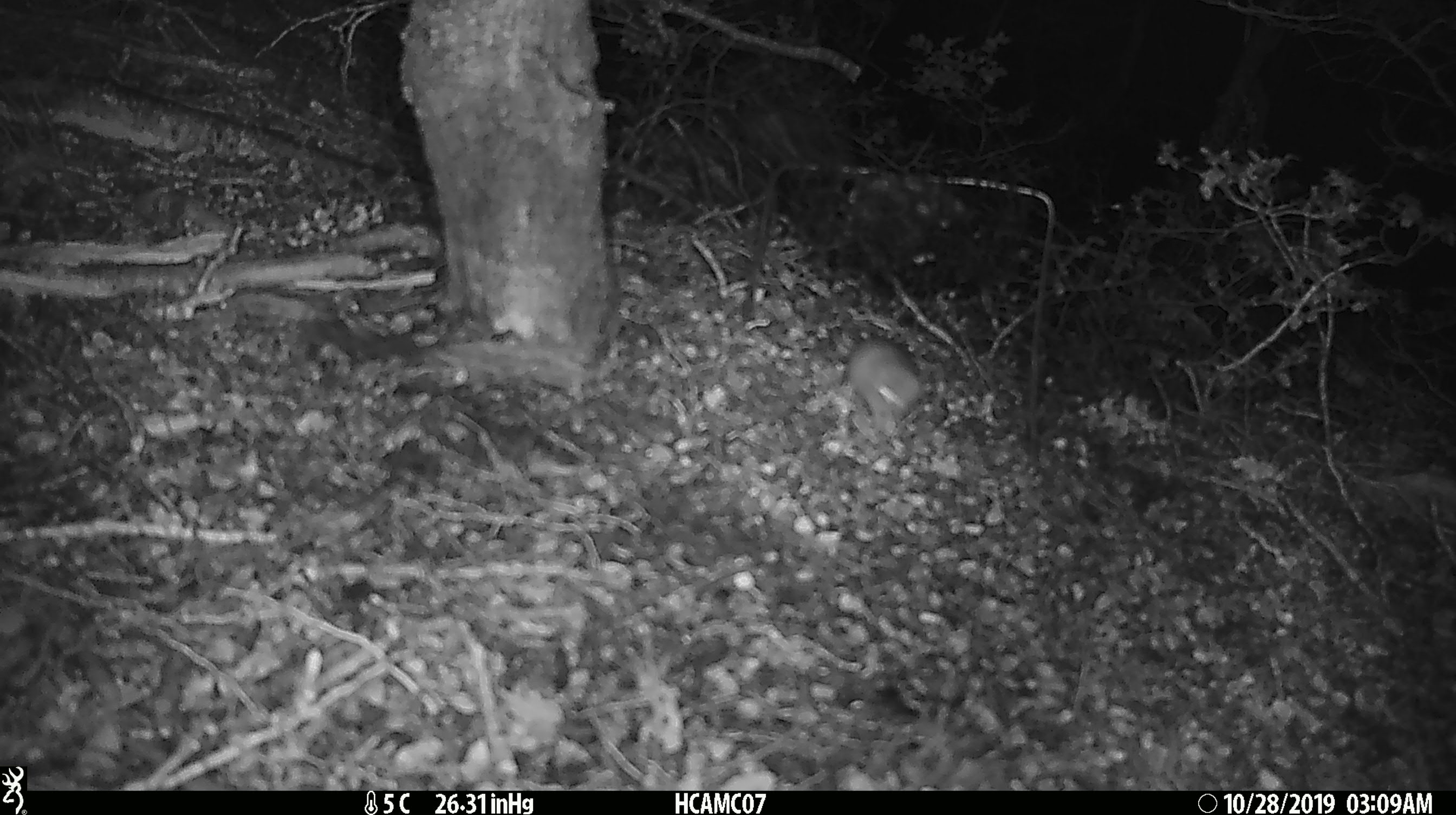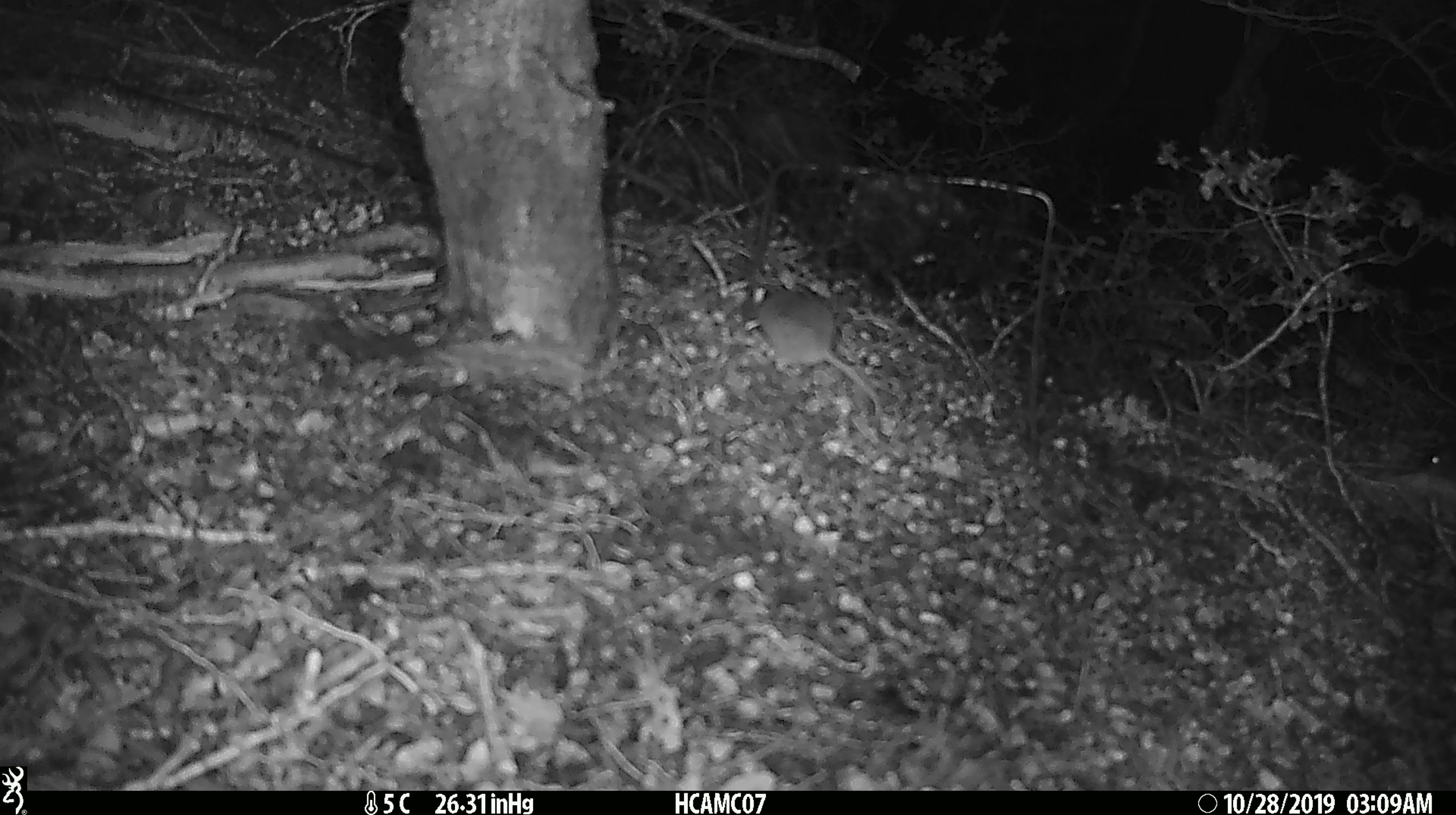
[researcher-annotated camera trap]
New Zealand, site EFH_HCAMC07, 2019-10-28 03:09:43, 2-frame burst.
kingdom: Animalia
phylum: Chordata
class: Mammalia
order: Rodentia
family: Muridae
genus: Mus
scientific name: Mus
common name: mouse